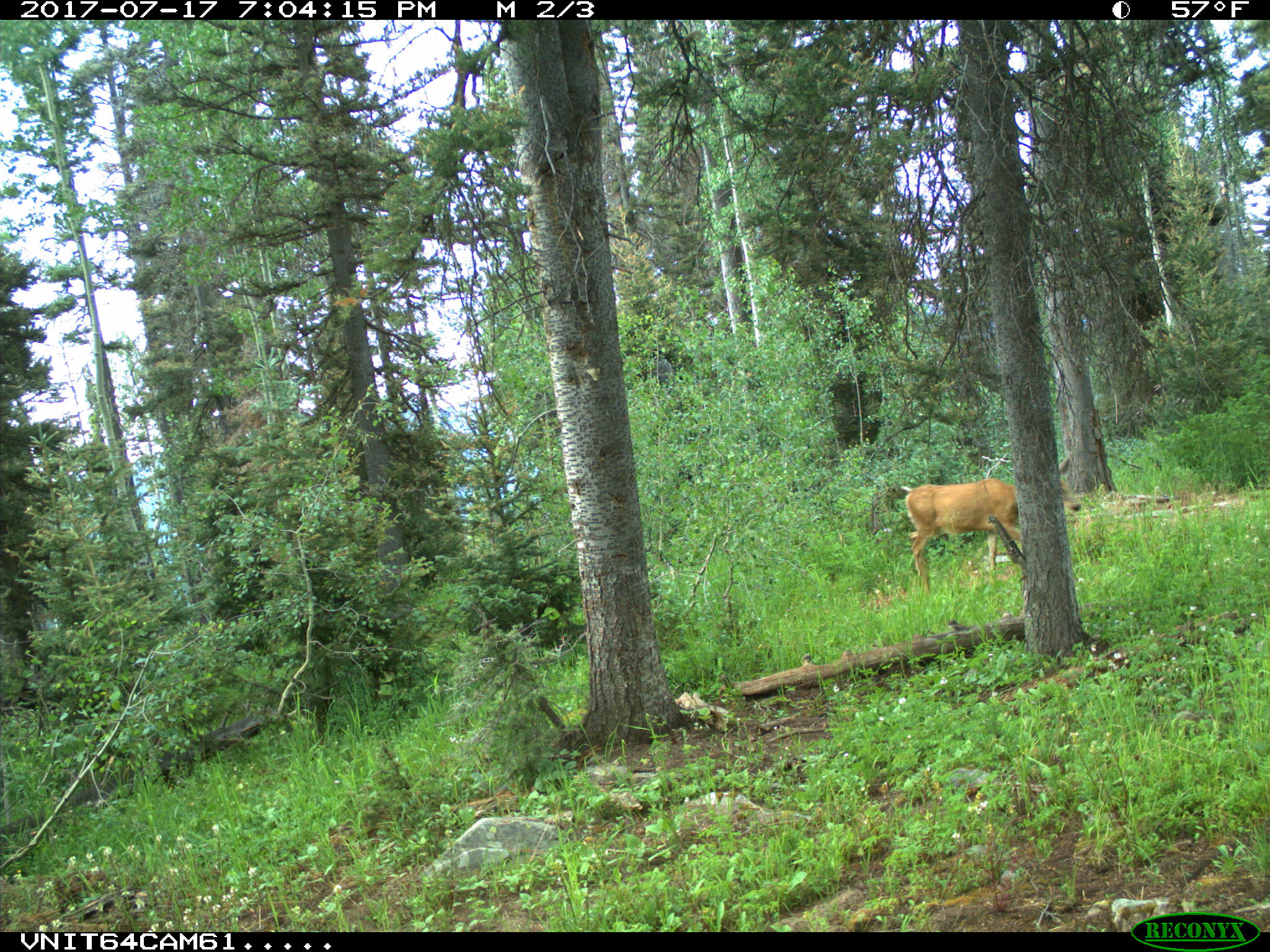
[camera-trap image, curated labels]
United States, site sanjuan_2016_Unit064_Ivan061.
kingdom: Animalia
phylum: Chordata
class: Mammalia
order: Artiodactyla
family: Cervidae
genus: Odocoileus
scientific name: Odocoileus hemionus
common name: mule deer